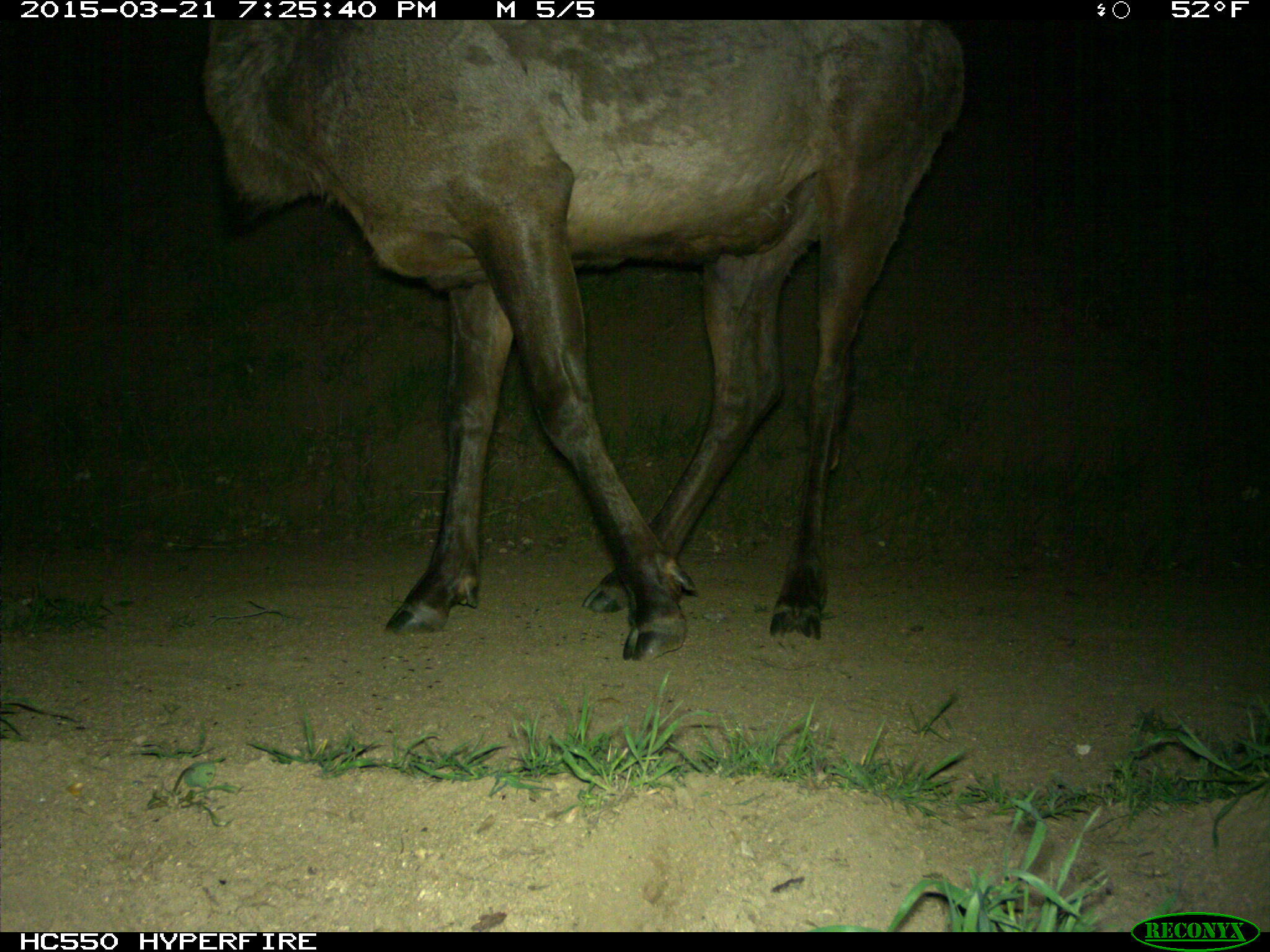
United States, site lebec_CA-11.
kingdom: Animalia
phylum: Chordata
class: Mammalia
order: Artiodactyla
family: Cervidae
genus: Cervus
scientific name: Cervus canadensis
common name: elk